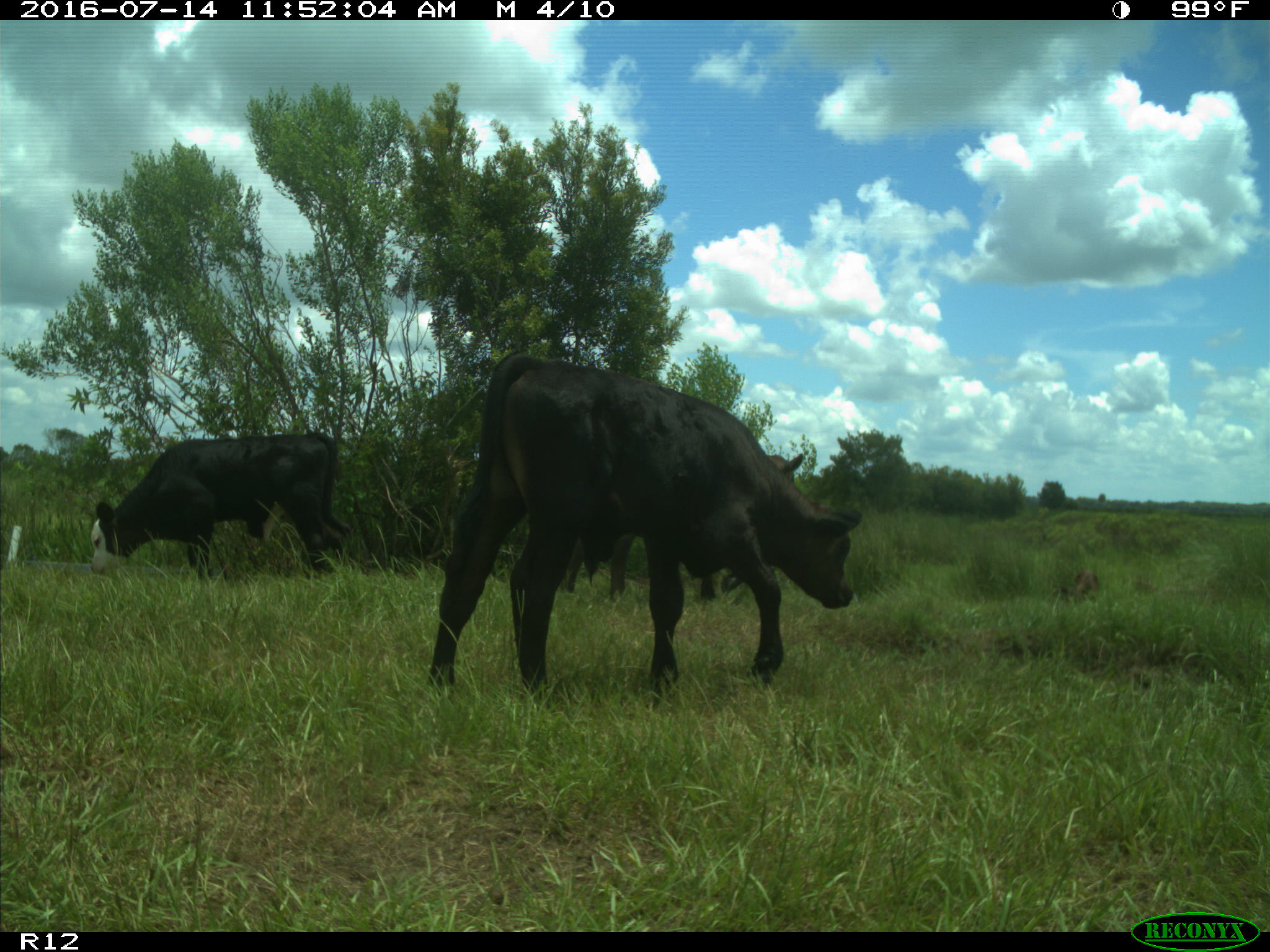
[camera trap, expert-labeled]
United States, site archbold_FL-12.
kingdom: Animalia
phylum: Chordata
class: Mammalia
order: Artiodactyla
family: Bovidae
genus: Bos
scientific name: Bos taurus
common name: domestic cow